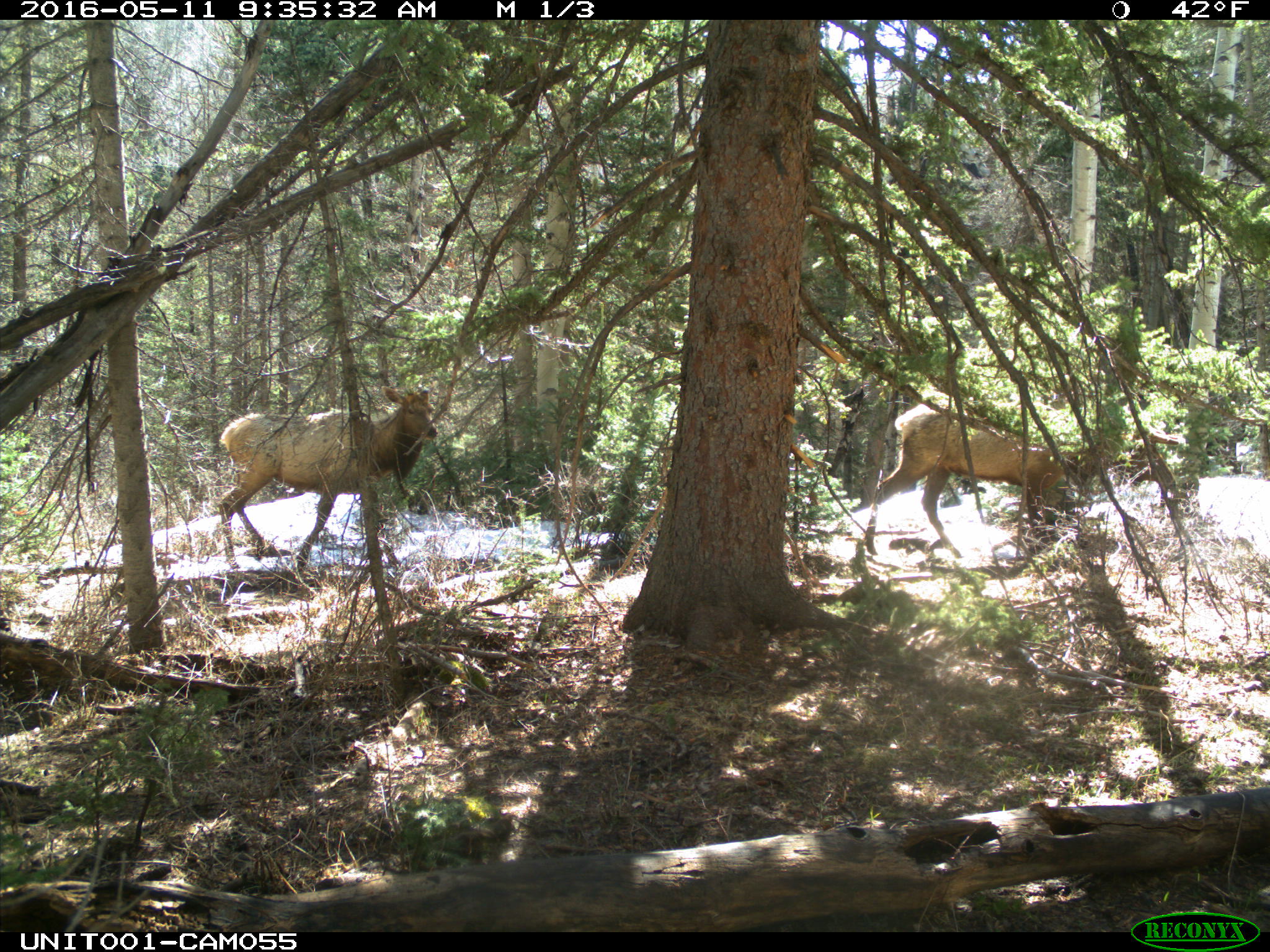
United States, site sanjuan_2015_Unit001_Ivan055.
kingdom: Animalia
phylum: Chordata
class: Mammalia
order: Artiodactyla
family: Cervidae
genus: Cervus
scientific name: Cervus elaphus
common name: red deer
Cervus elaphus (red deer).